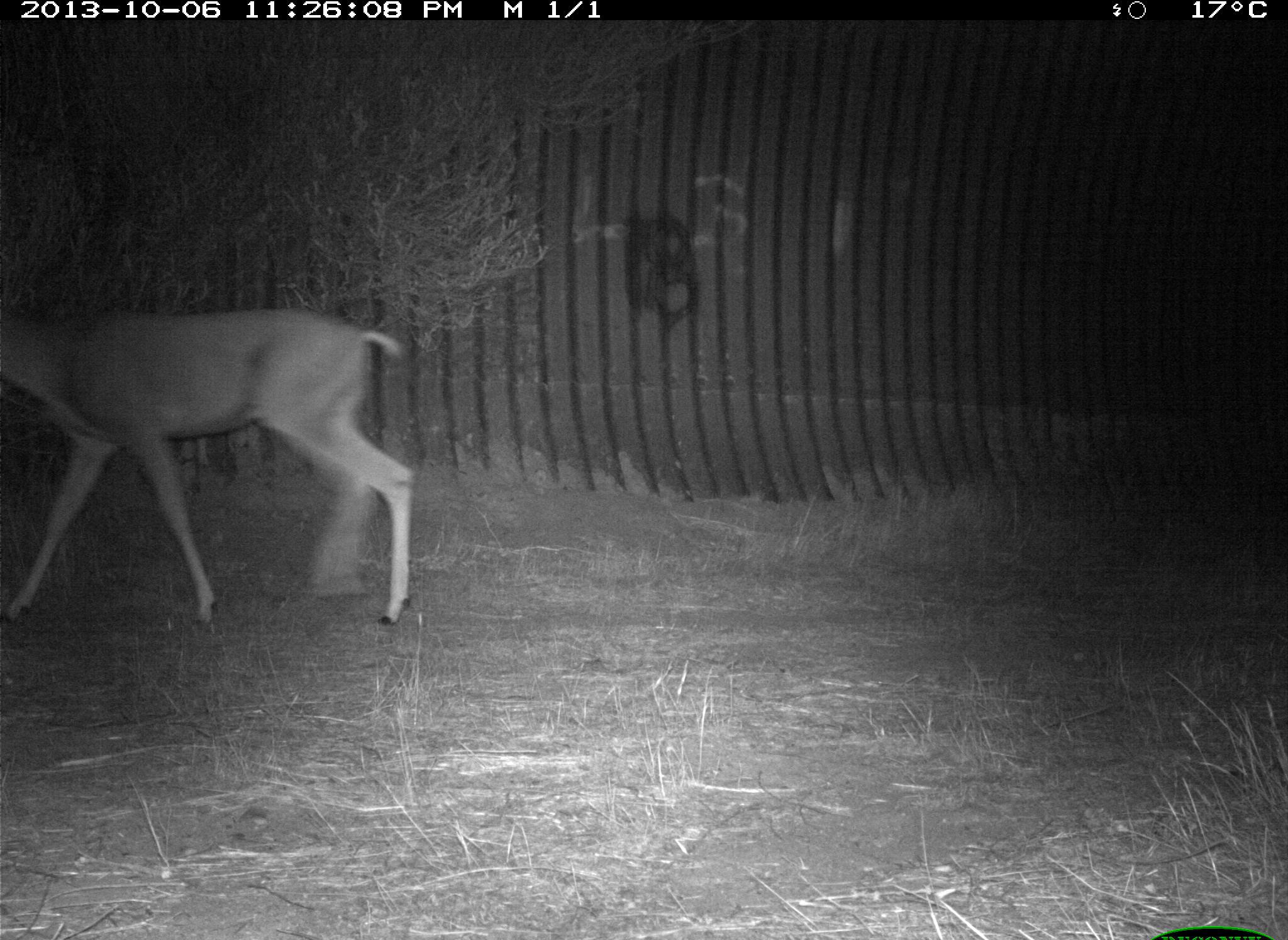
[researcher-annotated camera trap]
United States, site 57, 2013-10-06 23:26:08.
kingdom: Animalia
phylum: Chordata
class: Mammalia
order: Artiodactyla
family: Cervidae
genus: Odocoileus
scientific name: Odocoileus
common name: deer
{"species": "deer (Odocoileus)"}